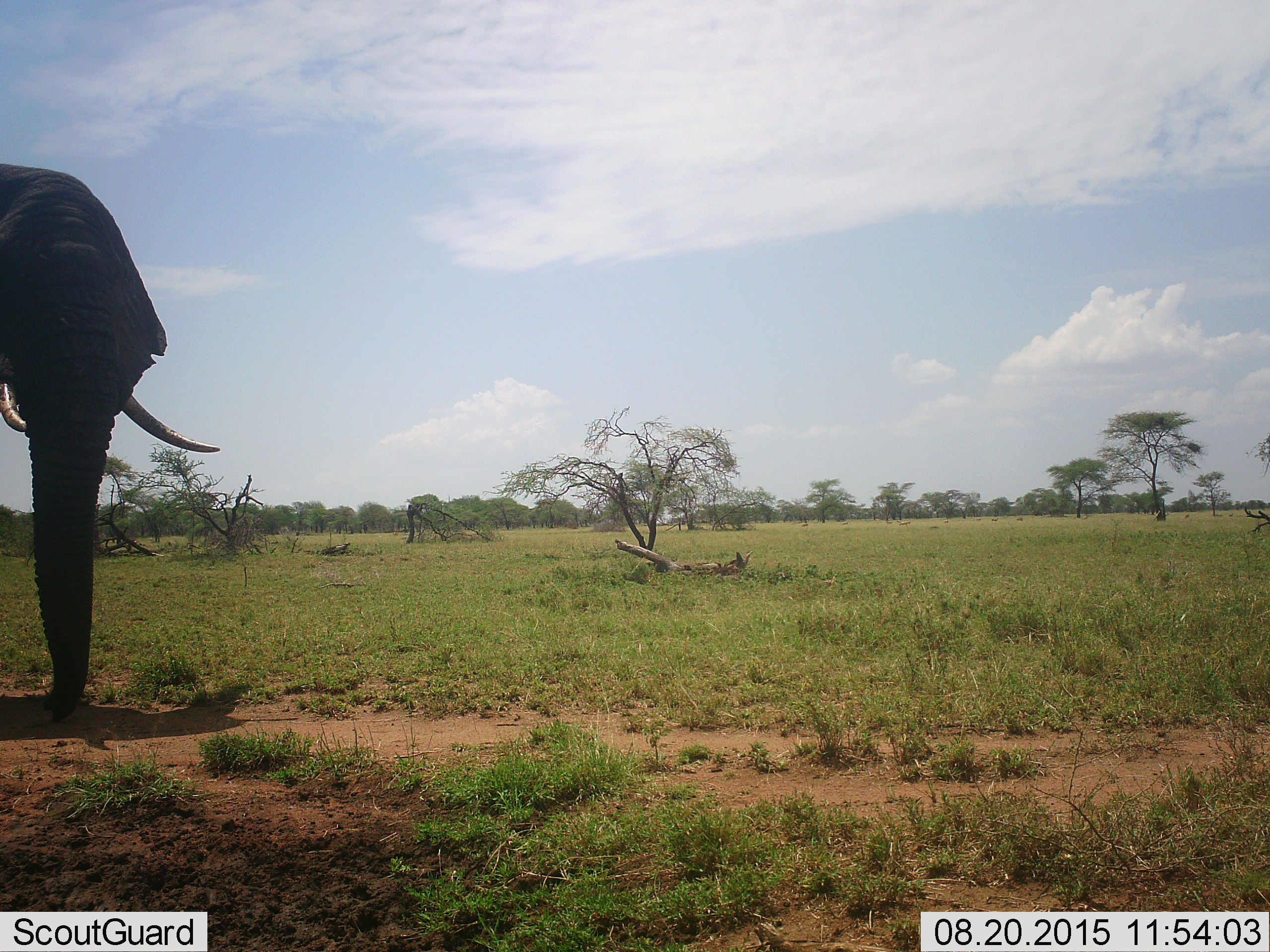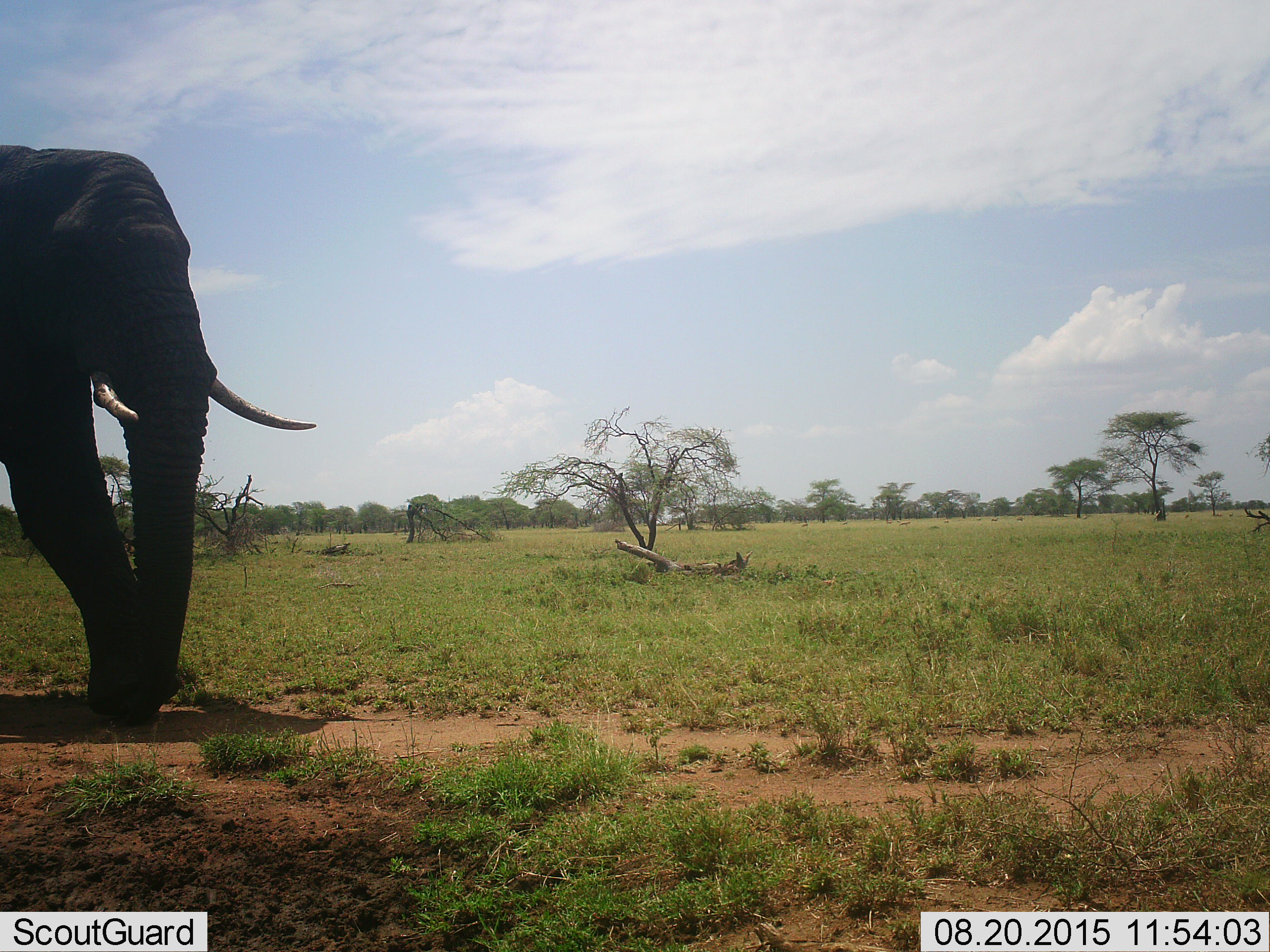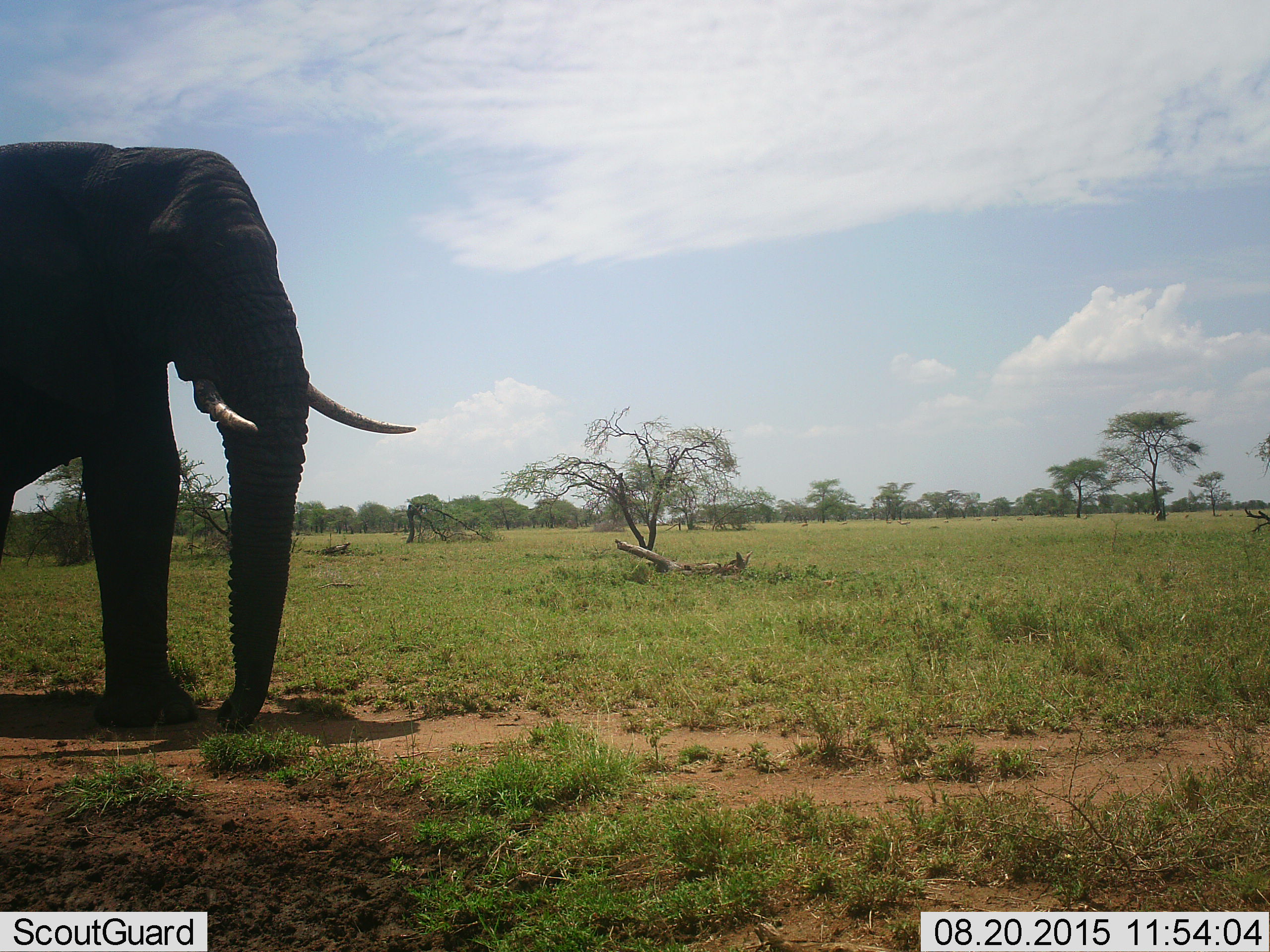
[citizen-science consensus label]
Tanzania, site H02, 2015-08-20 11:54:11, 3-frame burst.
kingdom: Animalia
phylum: Chordata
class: Mammalia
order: Proboscidea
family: Elephantidae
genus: Loxodonta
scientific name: Loxodonta africana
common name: african bush elephant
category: elephant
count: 1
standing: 10%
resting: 0%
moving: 100%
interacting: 0%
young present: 0%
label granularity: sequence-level